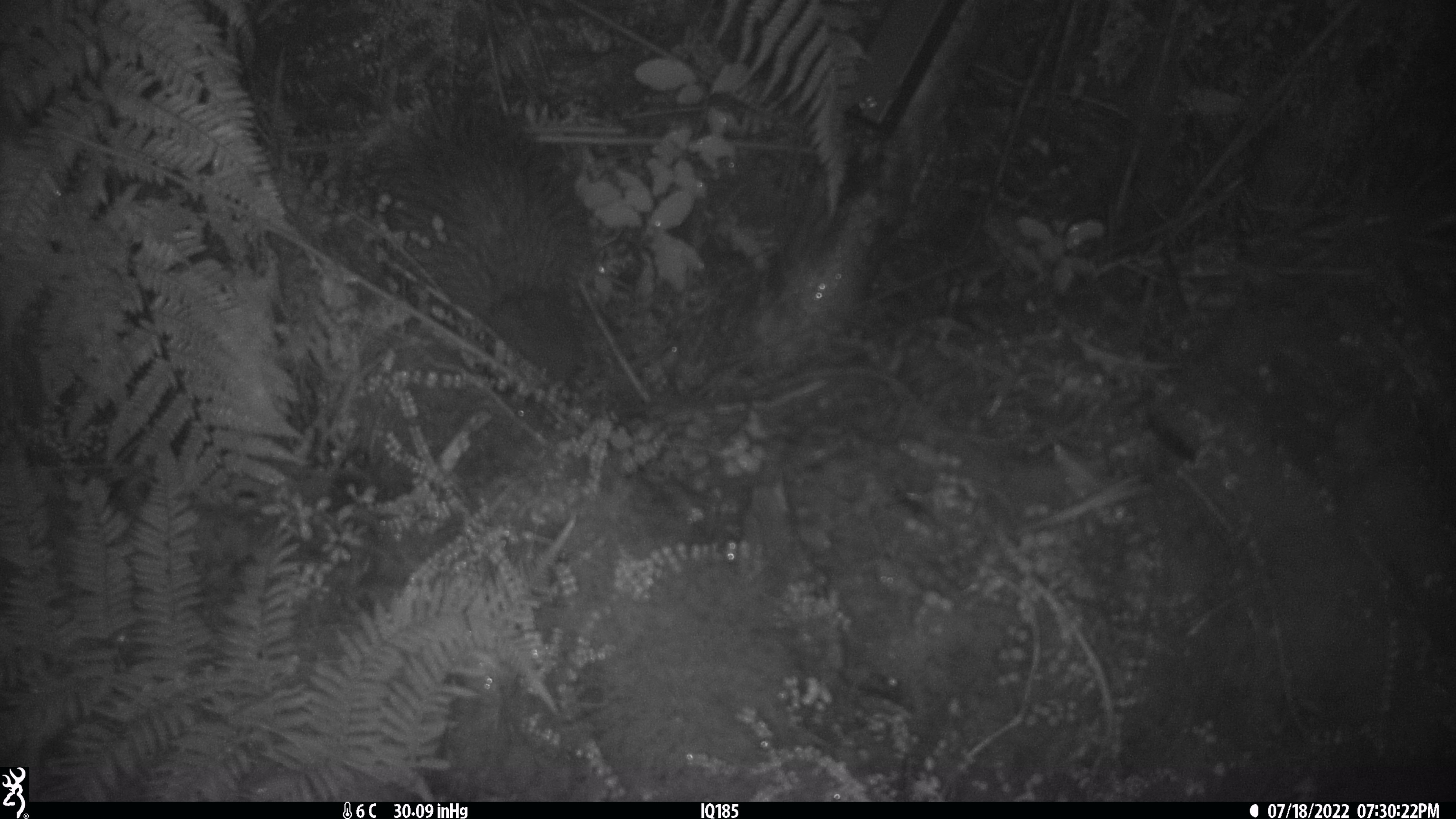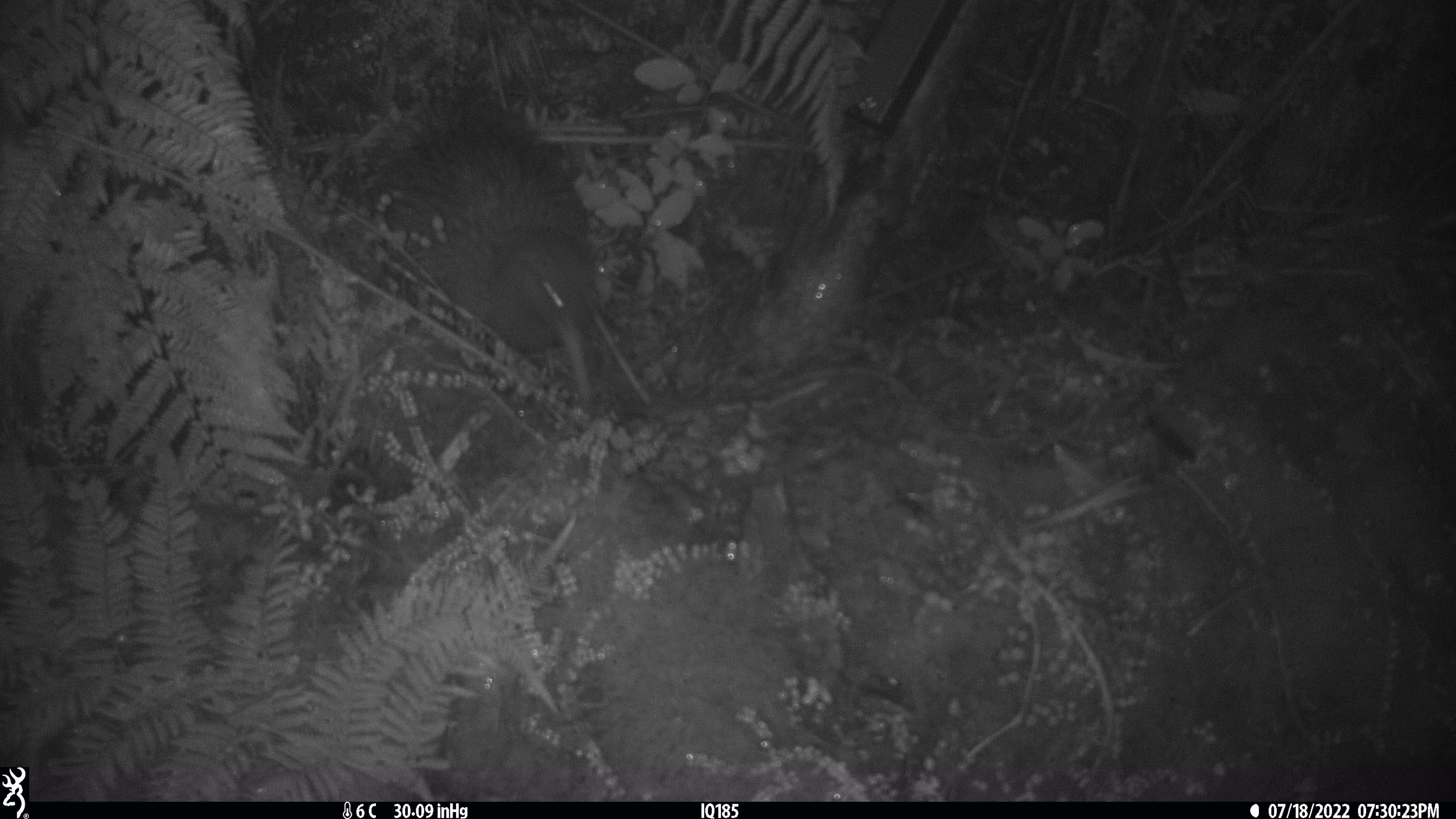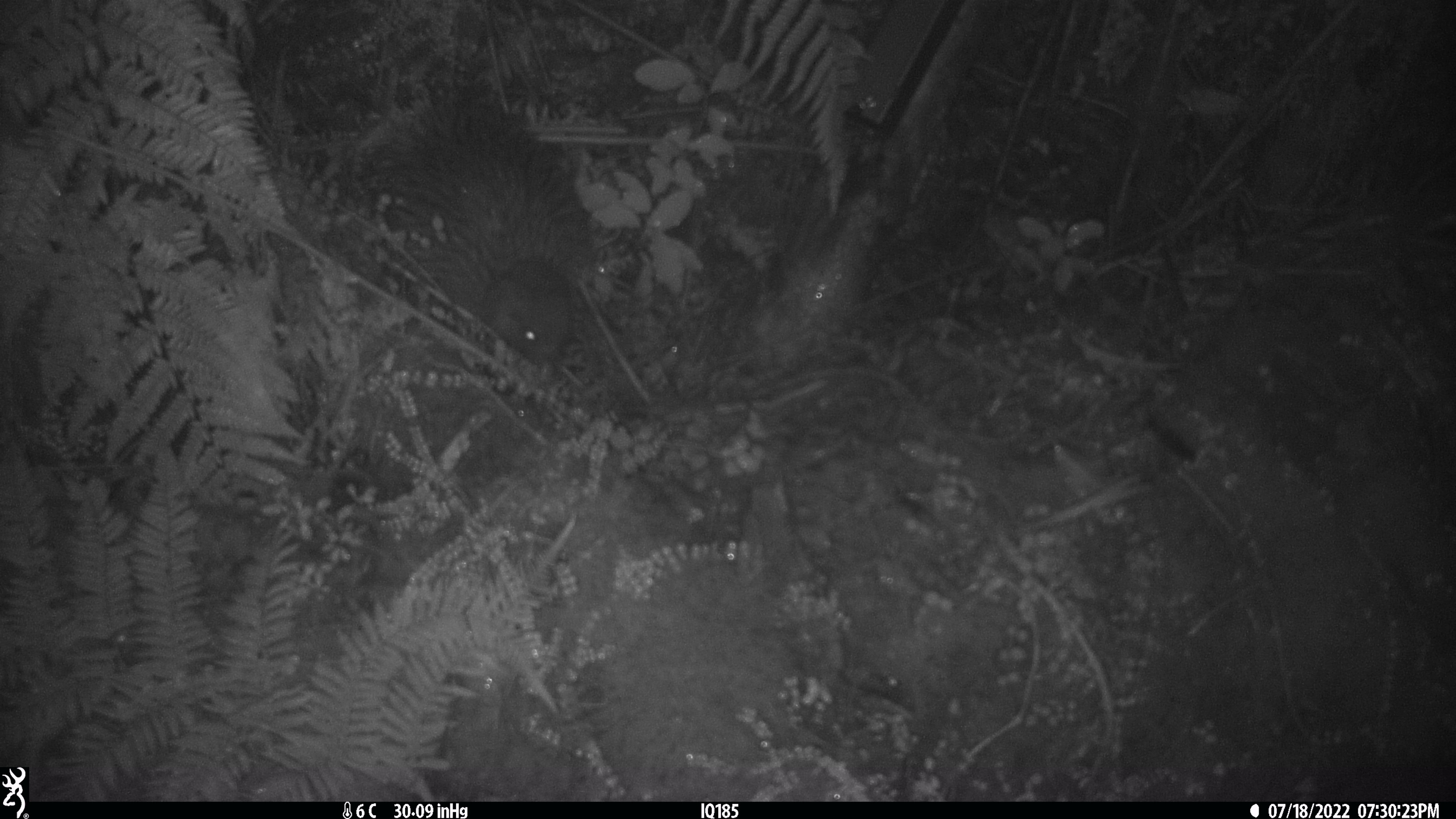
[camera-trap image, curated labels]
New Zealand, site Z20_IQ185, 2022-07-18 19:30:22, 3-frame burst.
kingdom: Animalia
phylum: Chordata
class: Aves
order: Apterygiformes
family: Apterygidae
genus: Apteryx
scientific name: Apteryx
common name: kiwi